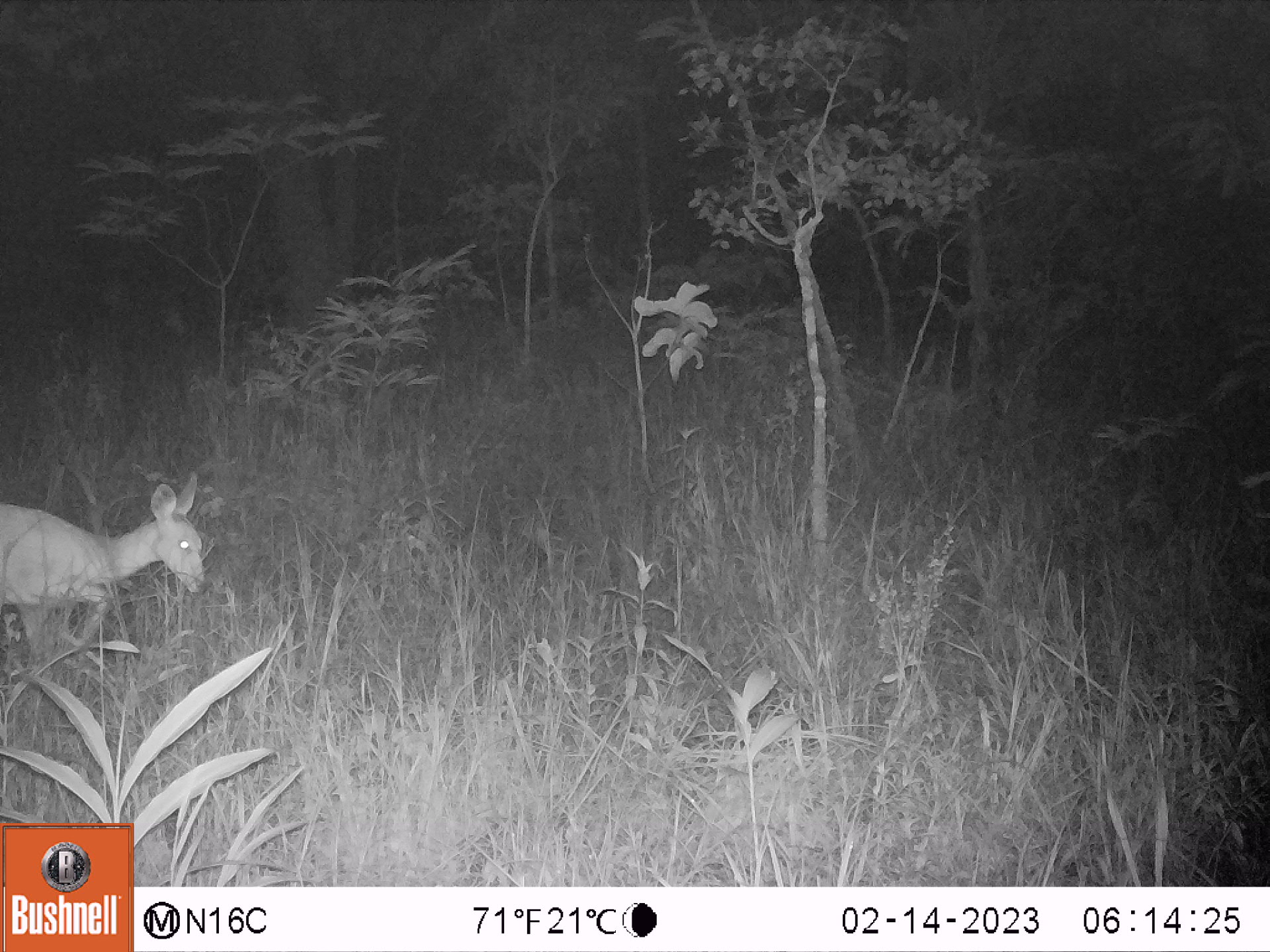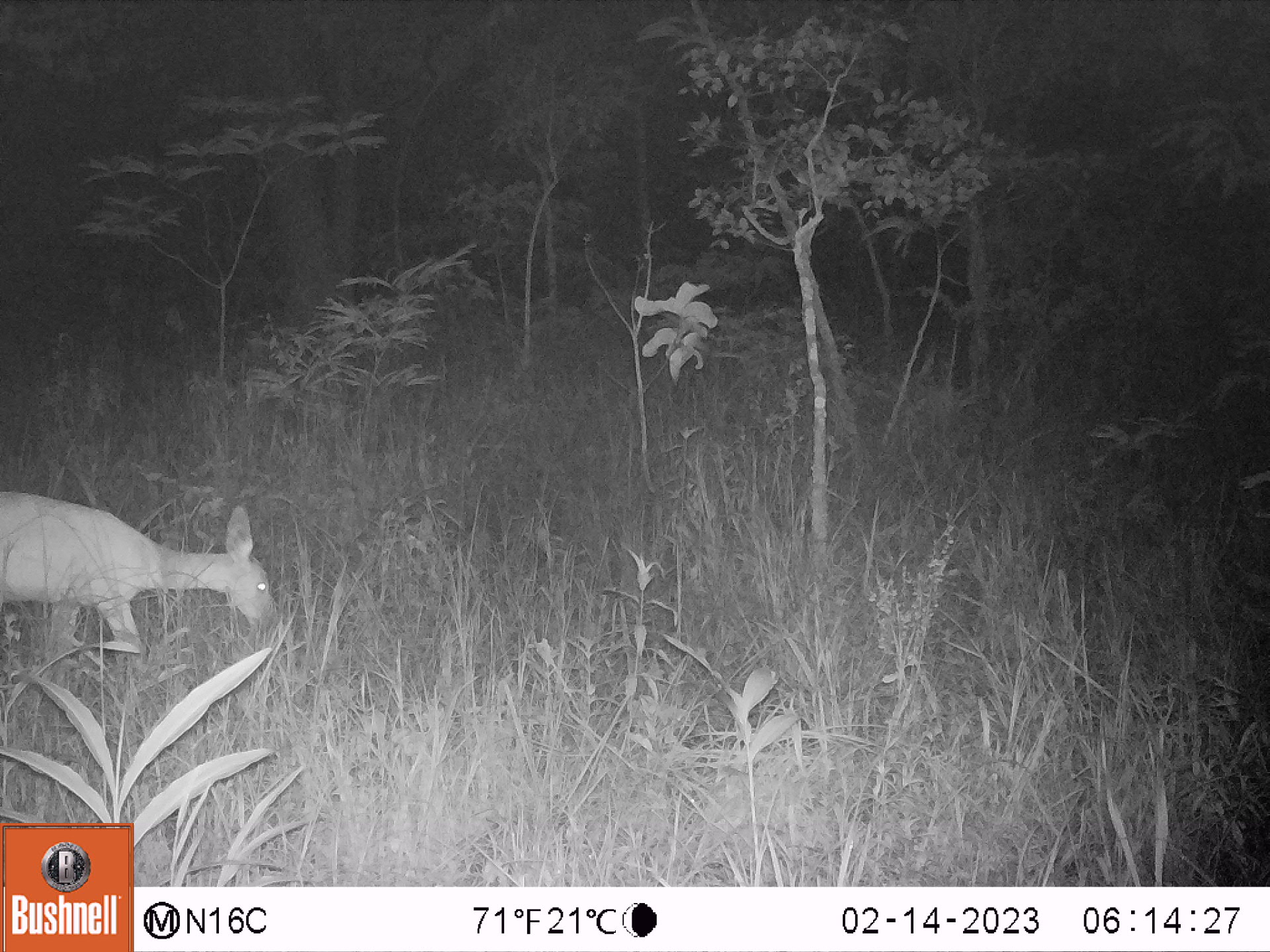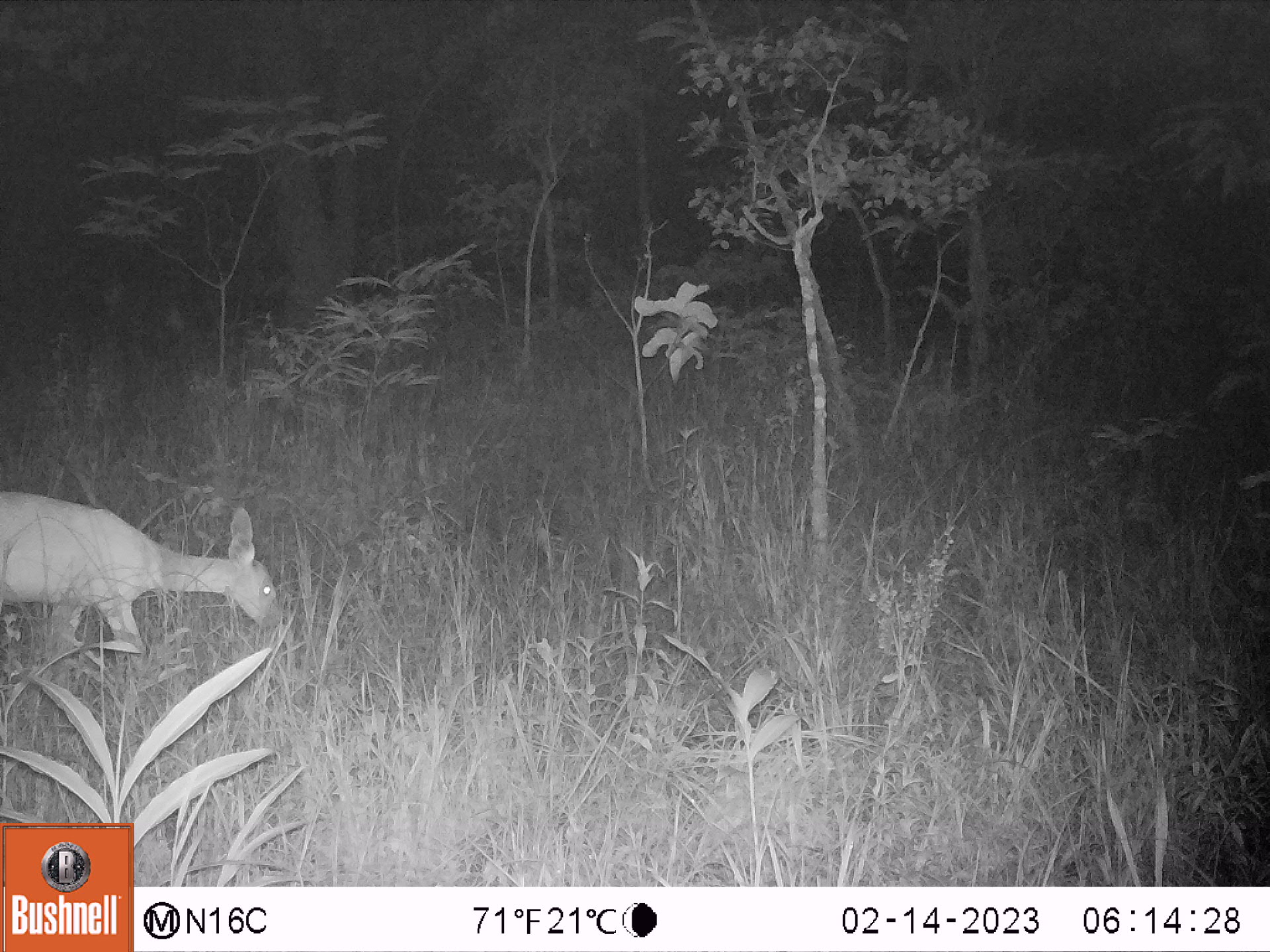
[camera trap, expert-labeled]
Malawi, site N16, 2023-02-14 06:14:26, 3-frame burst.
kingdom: Animalia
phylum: Chordata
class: Mammalia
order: Artiodactyla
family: Bovidae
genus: Tragelaphus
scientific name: Tragelaphus sylvaticus sylvaticus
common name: cape bushbuck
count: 1